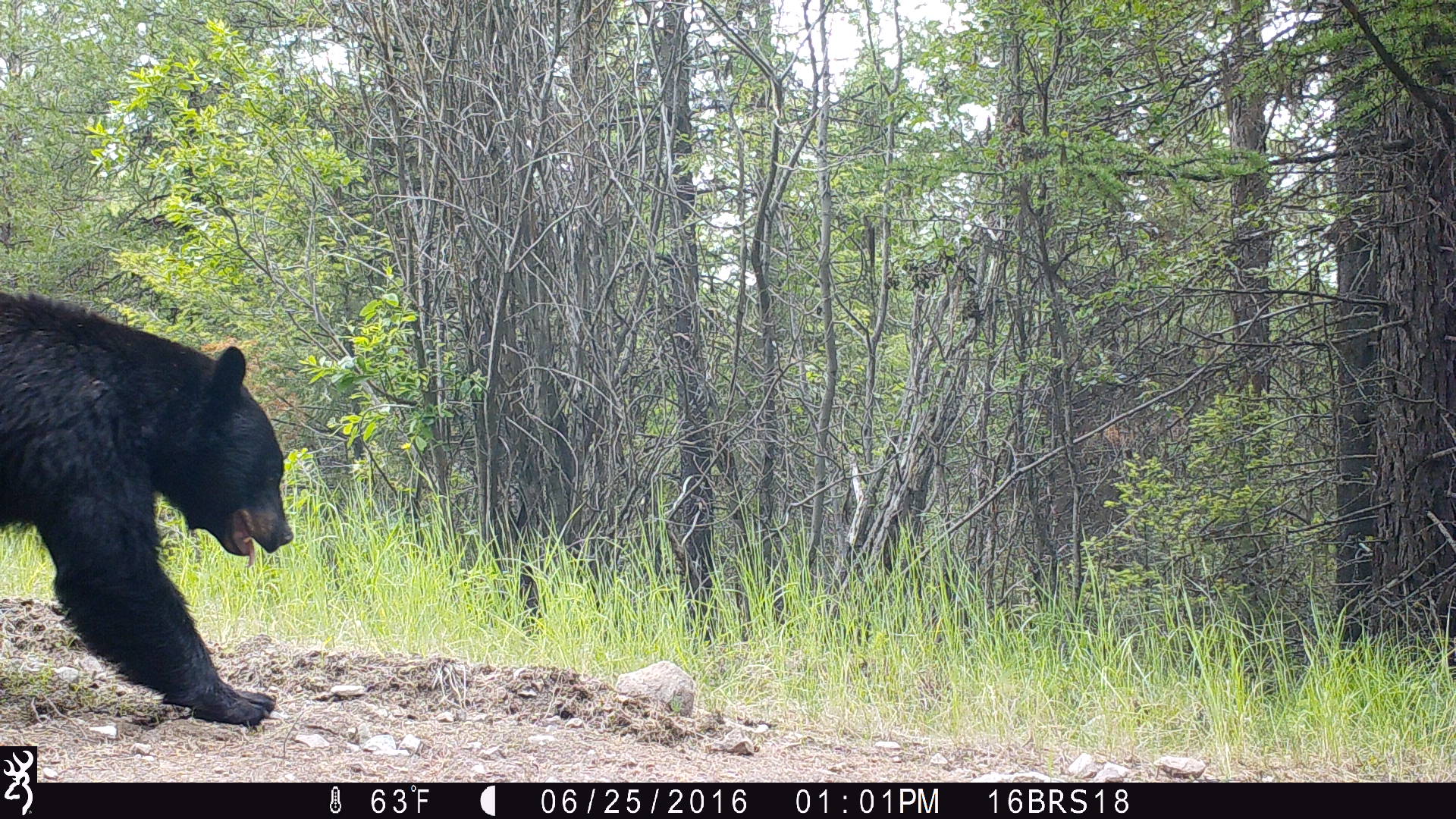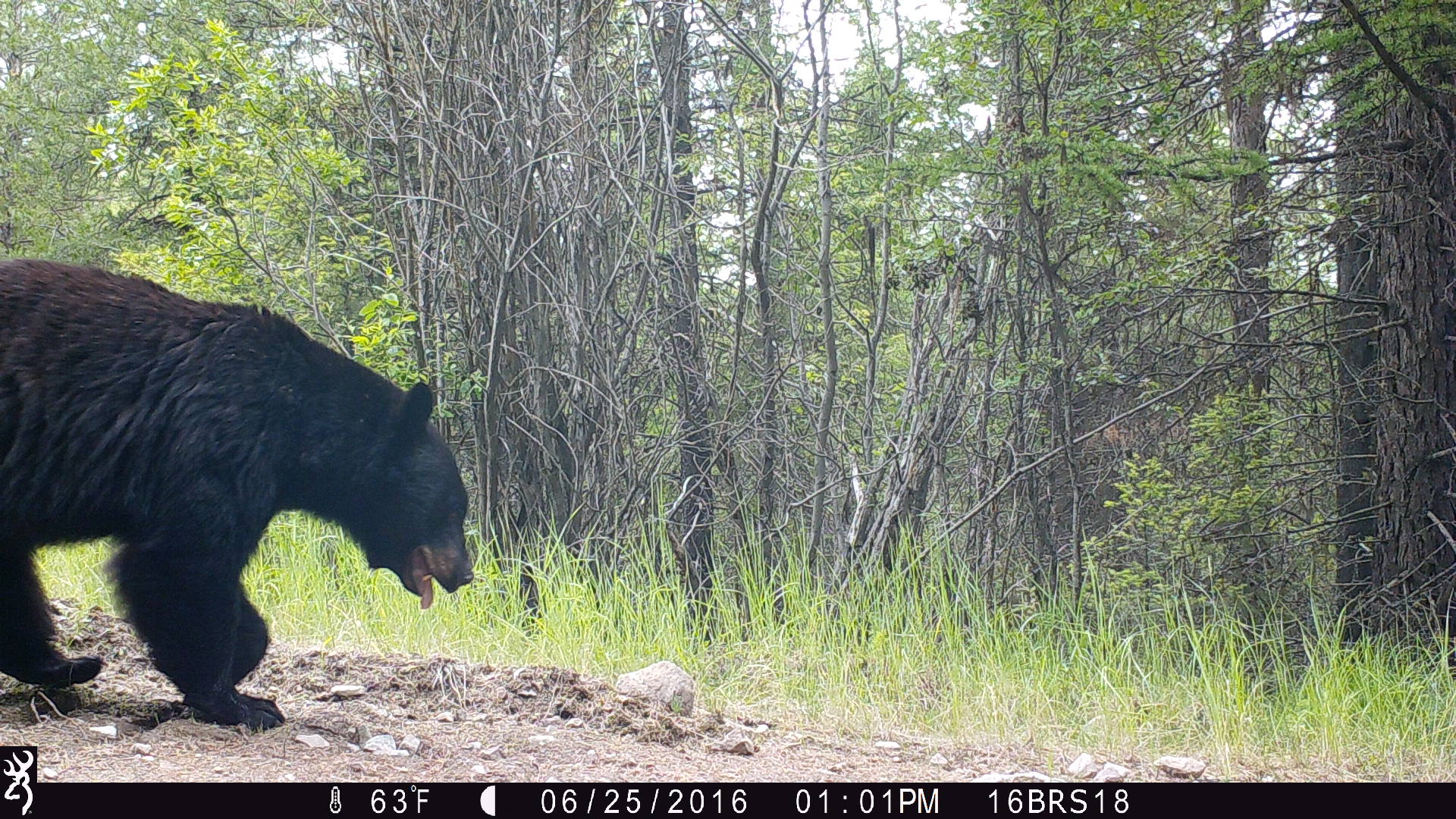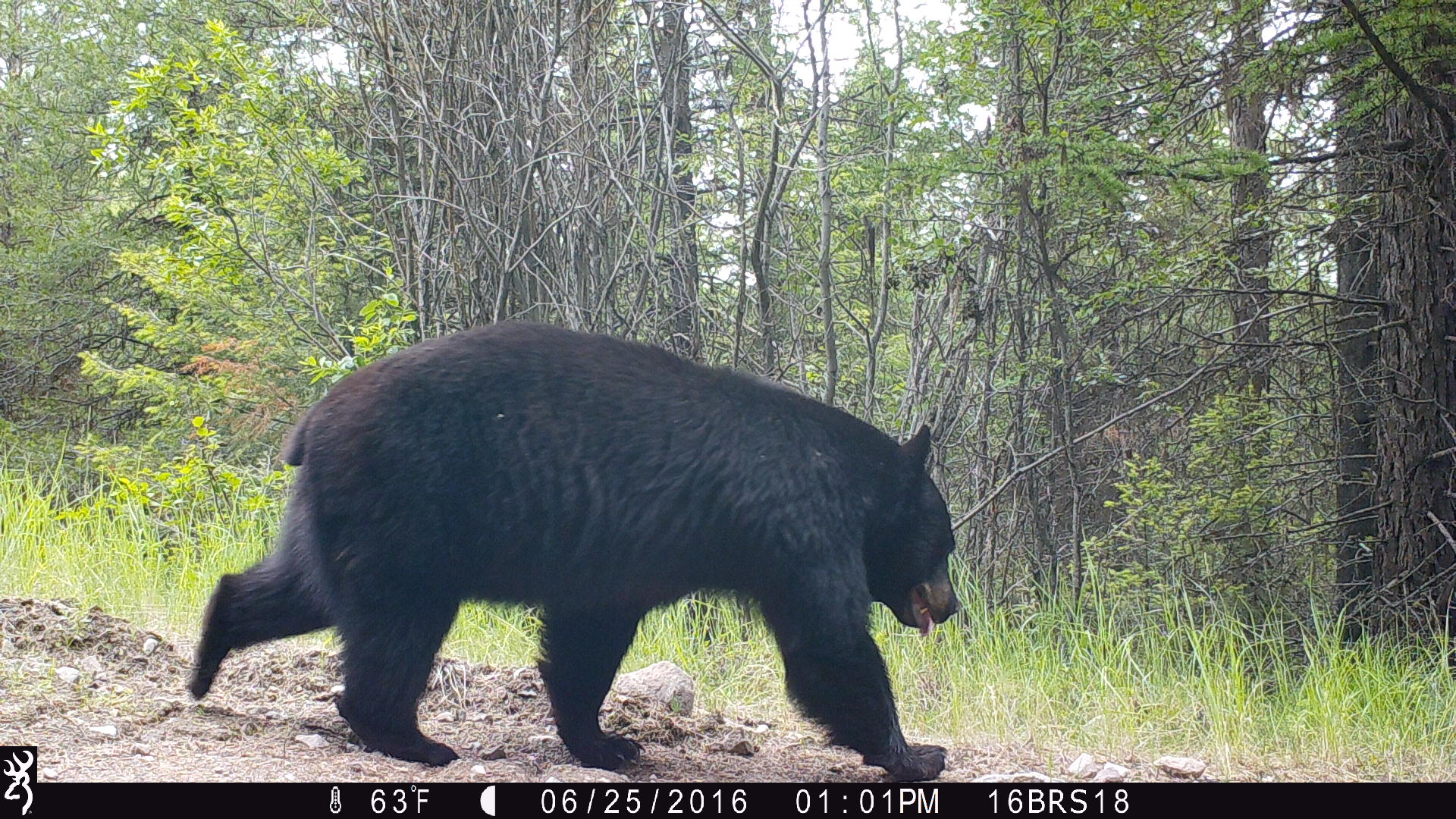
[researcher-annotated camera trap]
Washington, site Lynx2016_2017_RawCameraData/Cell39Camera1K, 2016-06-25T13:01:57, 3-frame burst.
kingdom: Animalia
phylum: Chordata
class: Mammalia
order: Carnivora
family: Ursidae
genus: Ursus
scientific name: Ursus americanus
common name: american black bear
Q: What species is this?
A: Ursus americanus (american black bear).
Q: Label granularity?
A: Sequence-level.